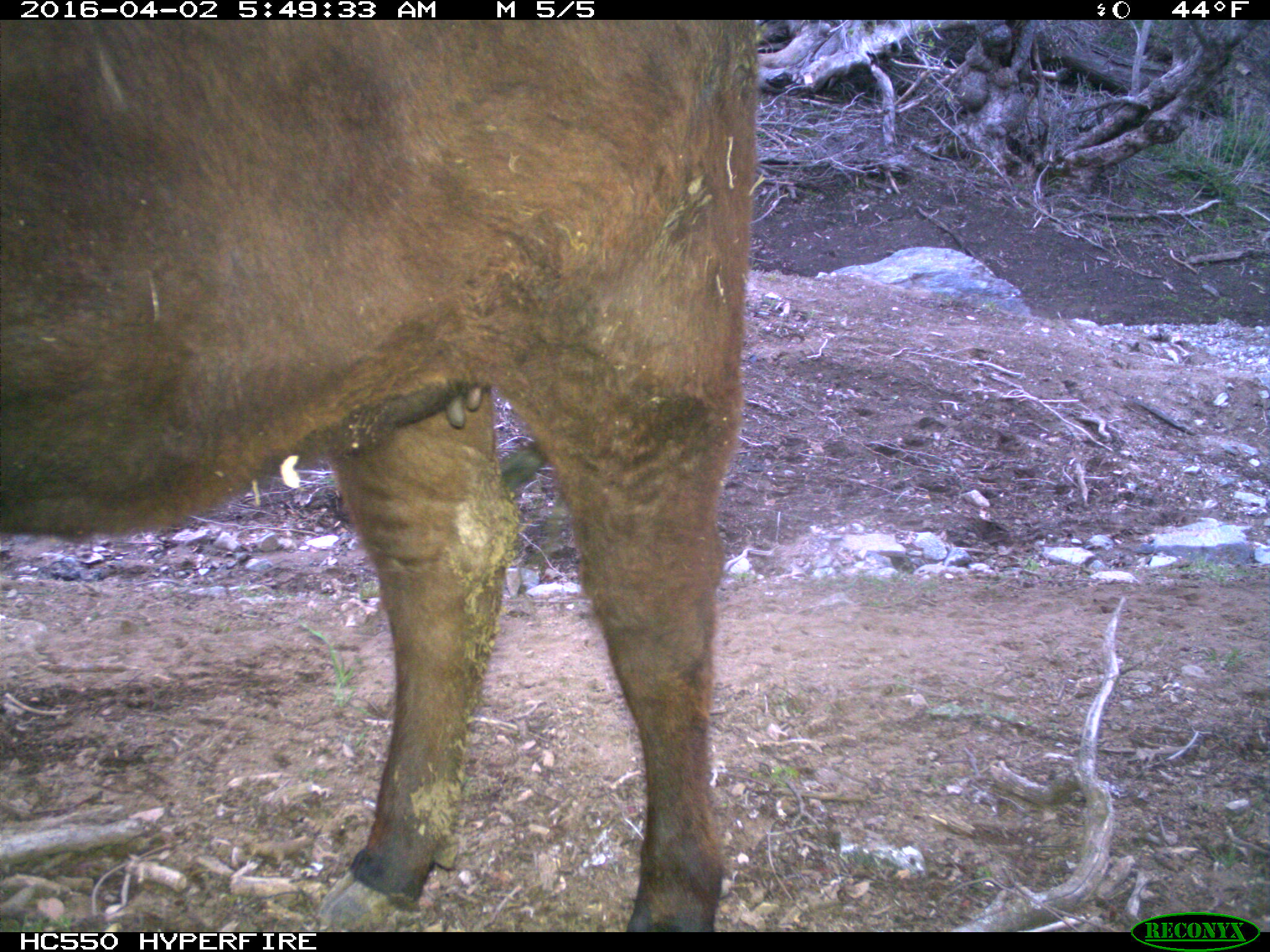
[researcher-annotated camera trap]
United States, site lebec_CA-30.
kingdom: Animalia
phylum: Chordata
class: Mammalia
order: Artiodactyla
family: Bovidae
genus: Bos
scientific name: Bos taurus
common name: domestic cow